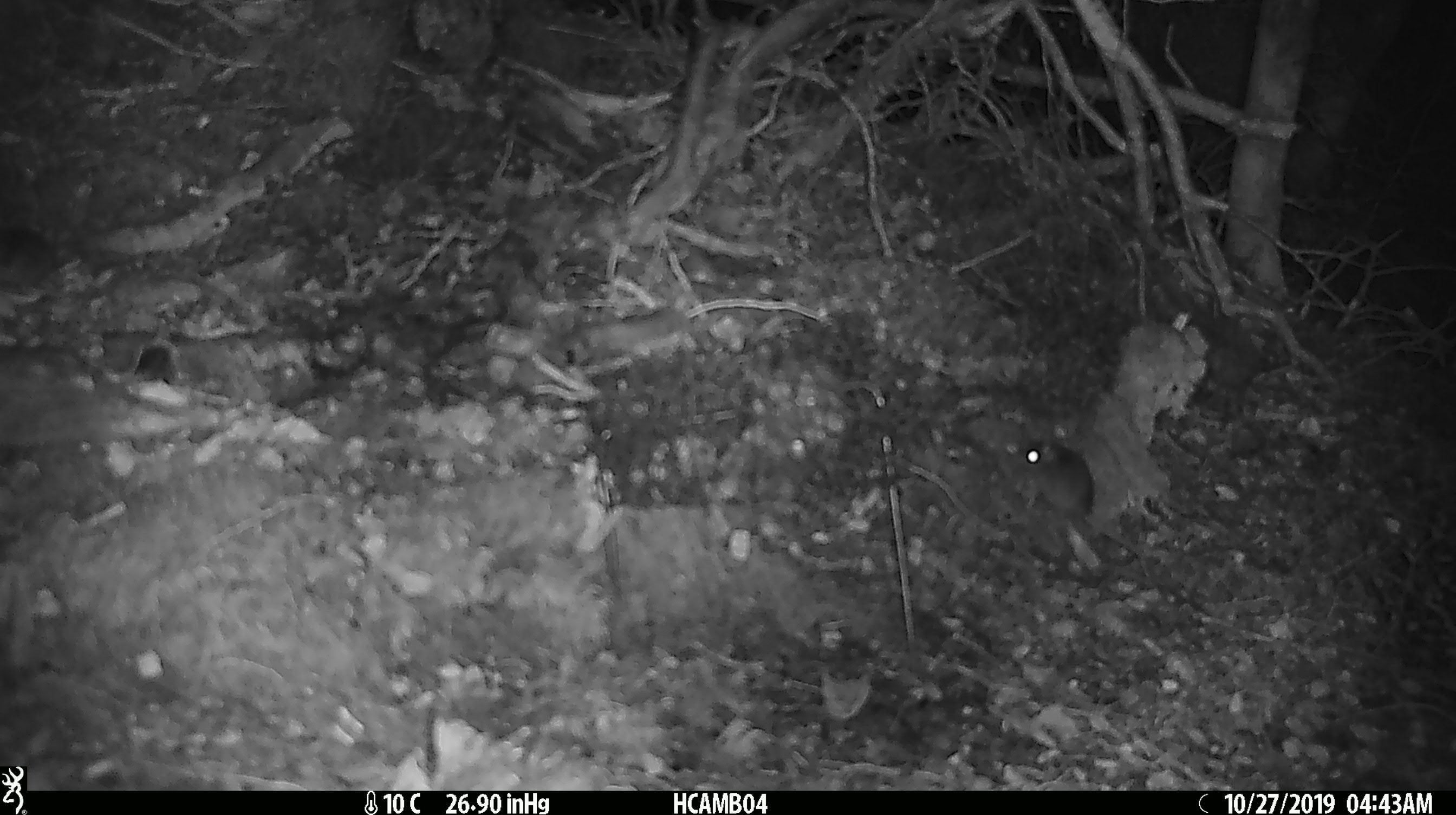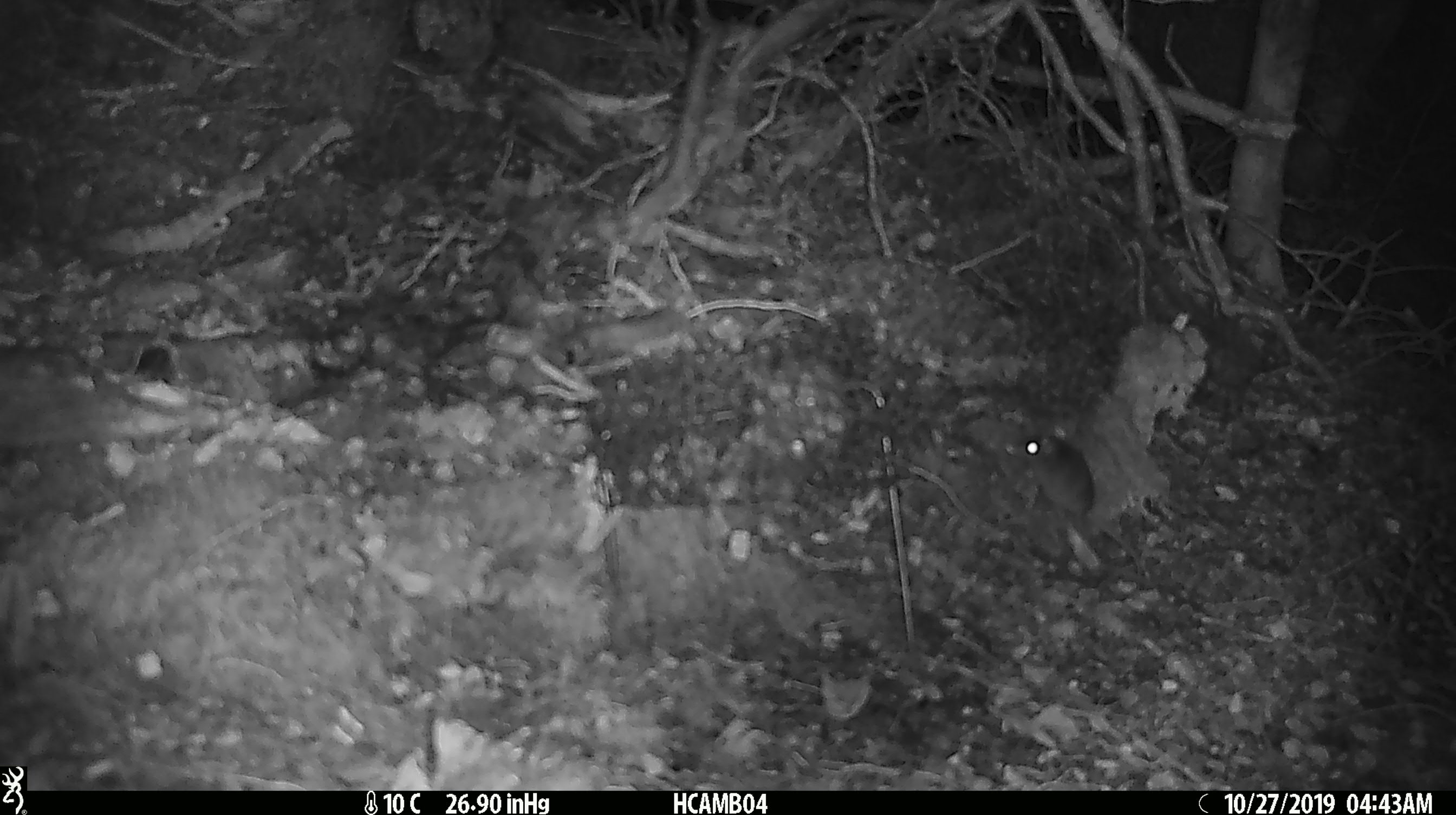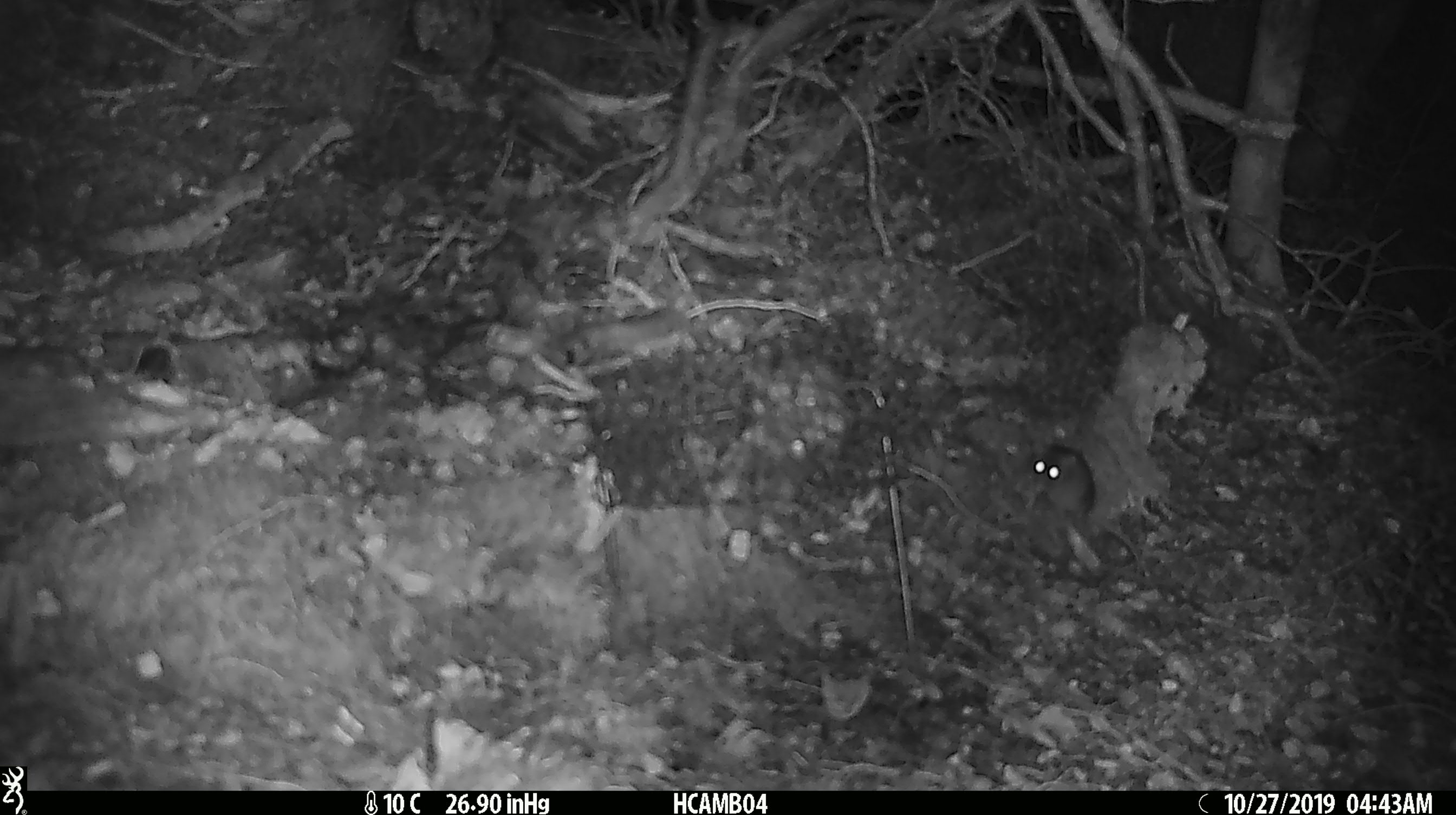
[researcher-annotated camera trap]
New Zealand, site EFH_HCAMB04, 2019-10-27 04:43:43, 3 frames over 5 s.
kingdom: Animalia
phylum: Chordata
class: Mammalia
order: Rodentia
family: Muridae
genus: Mus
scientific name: Mus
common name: mouse